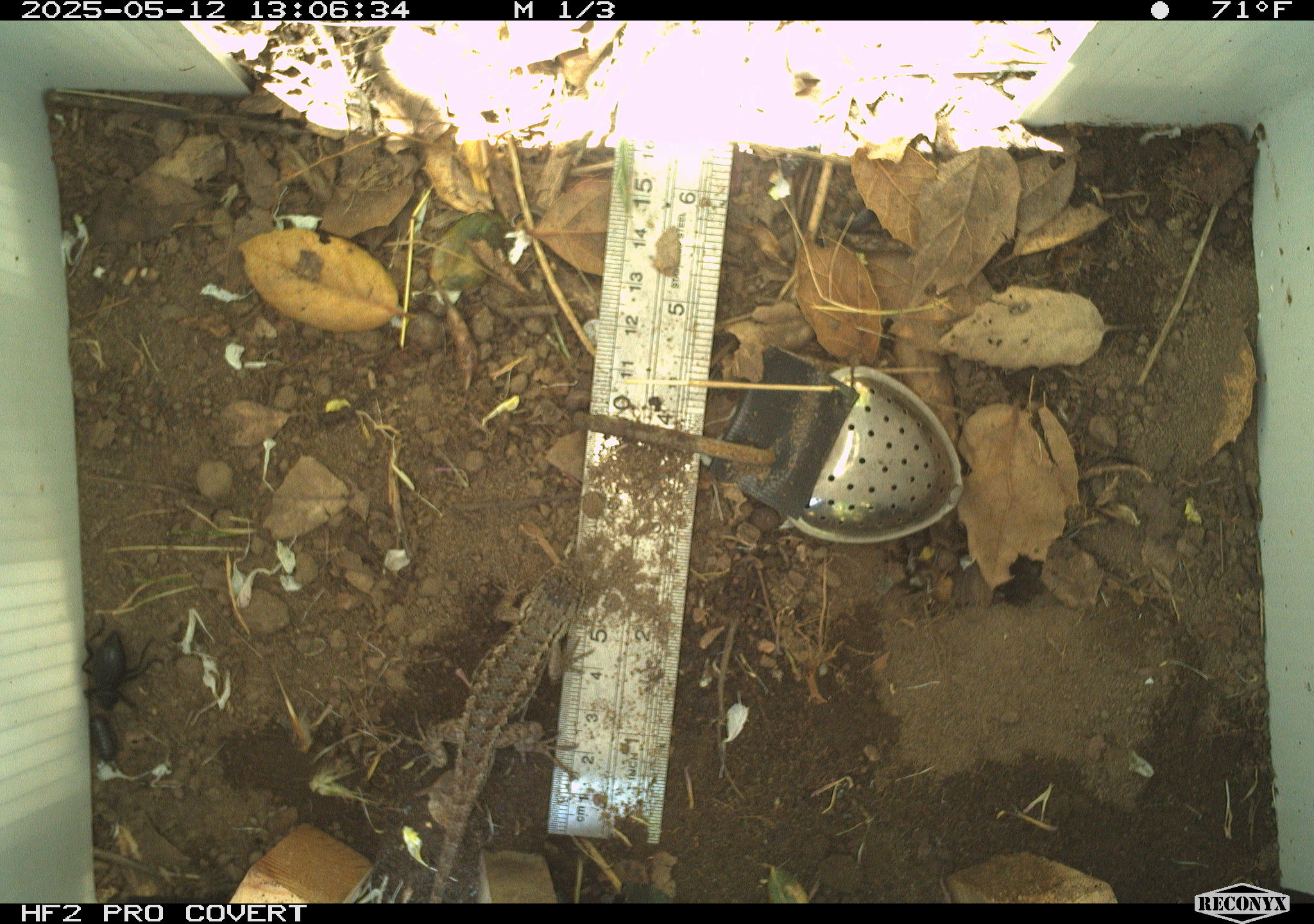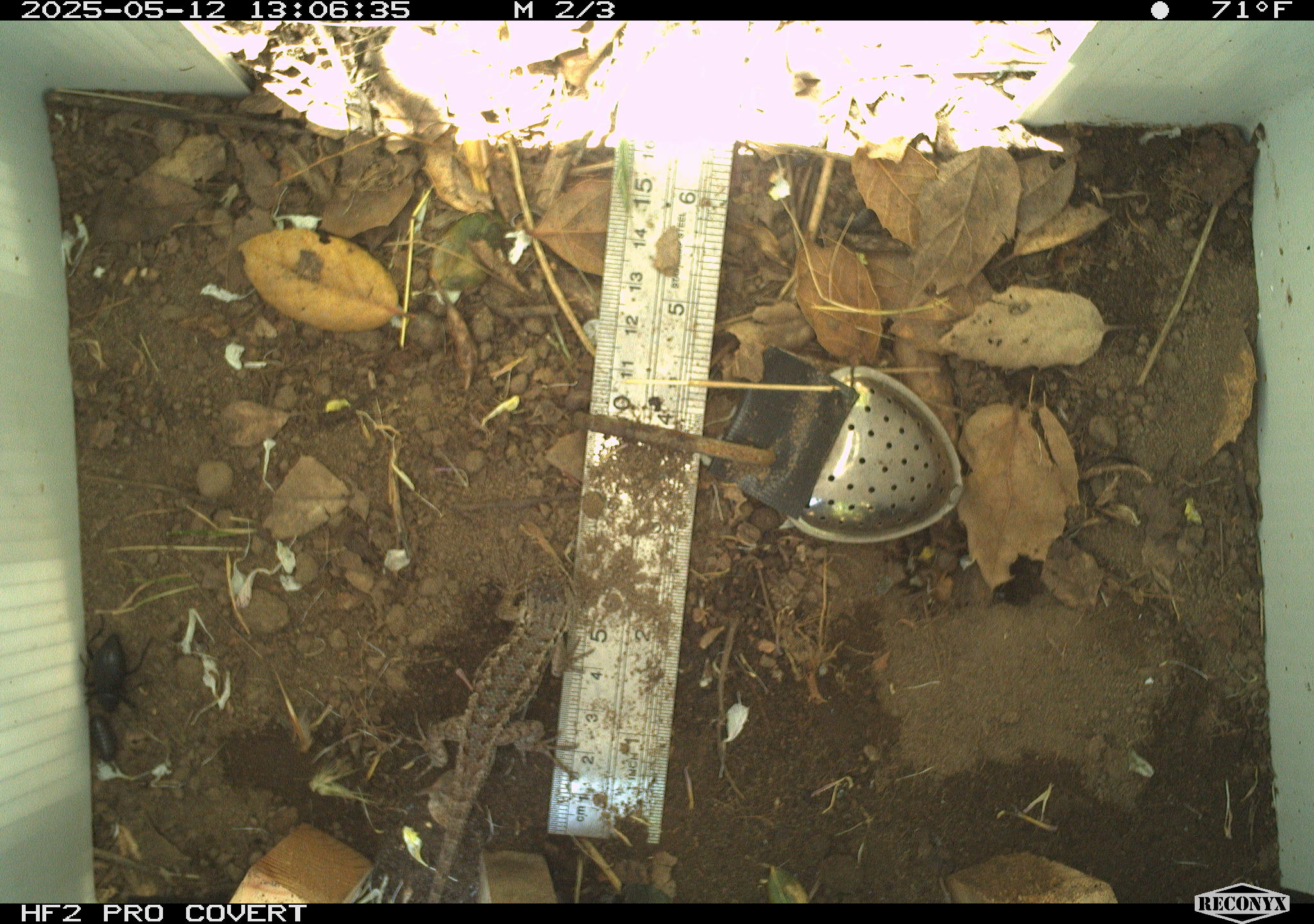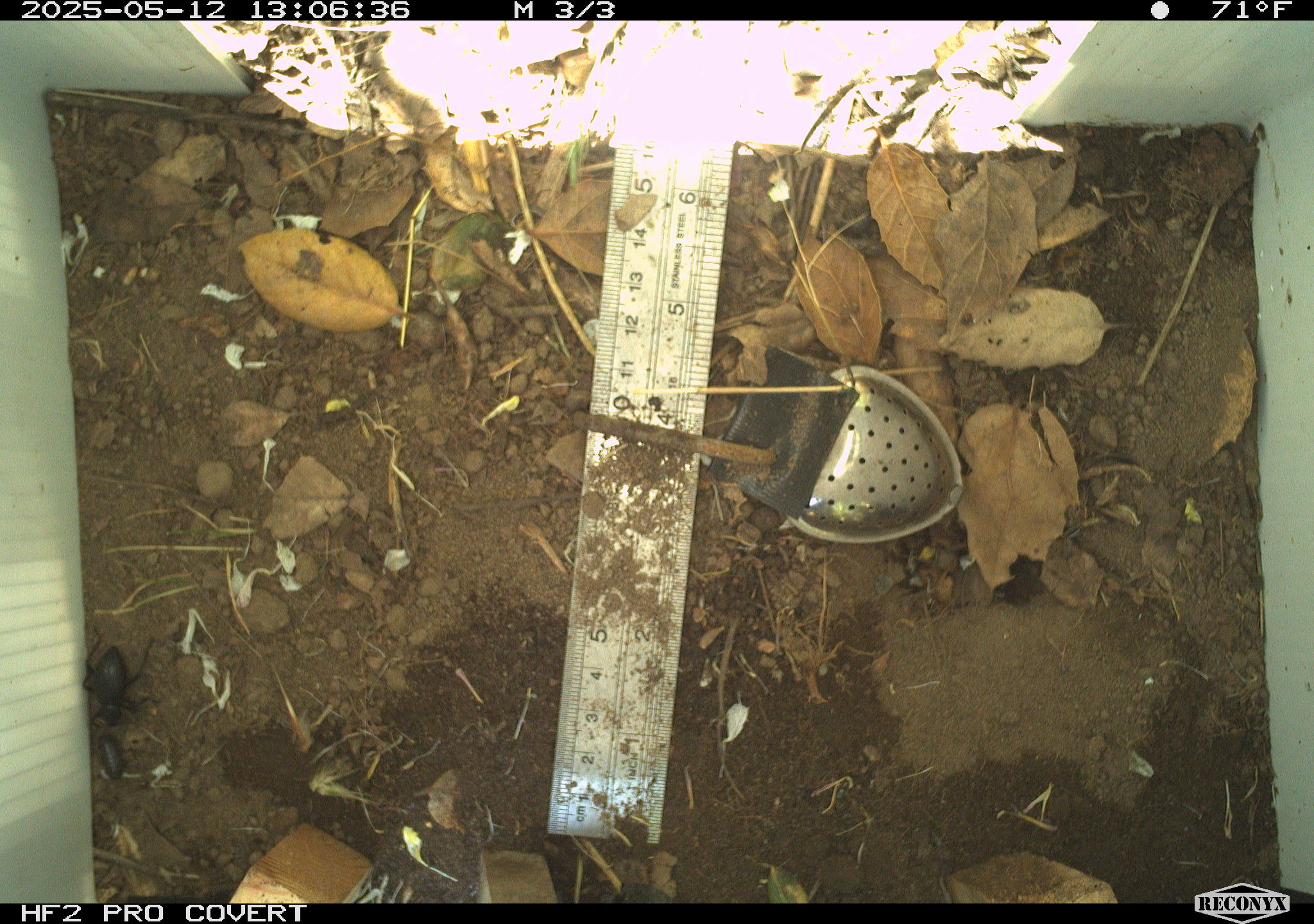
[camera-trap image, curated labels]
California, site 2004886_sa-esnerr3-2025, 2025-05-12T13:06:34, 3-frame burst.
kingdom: Animalia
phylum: Chordata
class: Reptilia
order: Squamata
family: Phrynosomatidae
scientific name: Phrynosomatidae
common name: north american spiny lizards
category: sceloporus/uta species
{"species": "sceloporus/uta species (north american spiny lizards) (Phrynosomatidae)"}